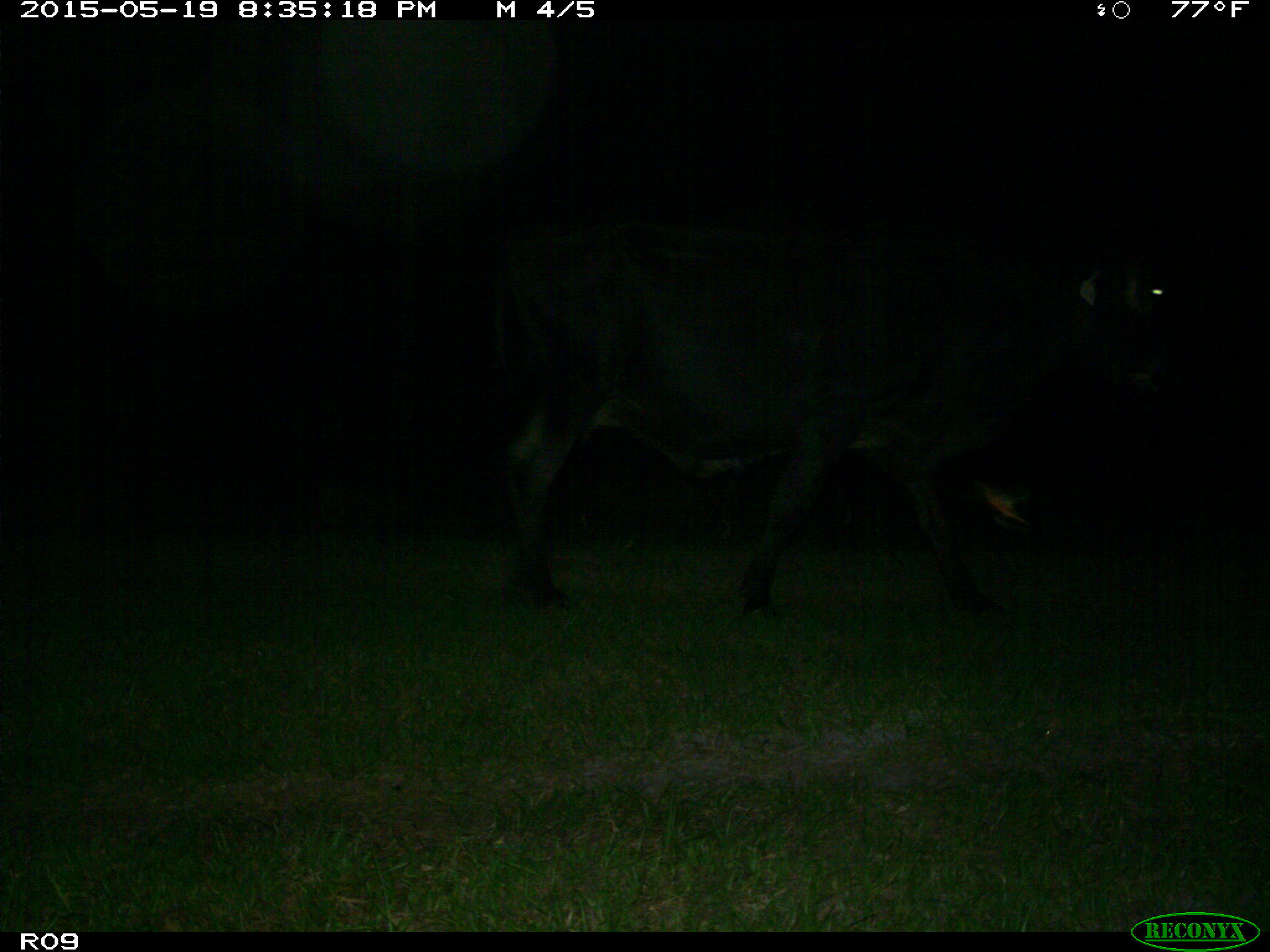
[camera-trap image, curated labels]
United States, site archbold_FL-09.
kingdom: Animalia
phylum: Chordata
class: Mammalia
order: Artiodactyla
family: Bovidae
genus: Bos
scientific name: Bos taurus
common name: domestic cow